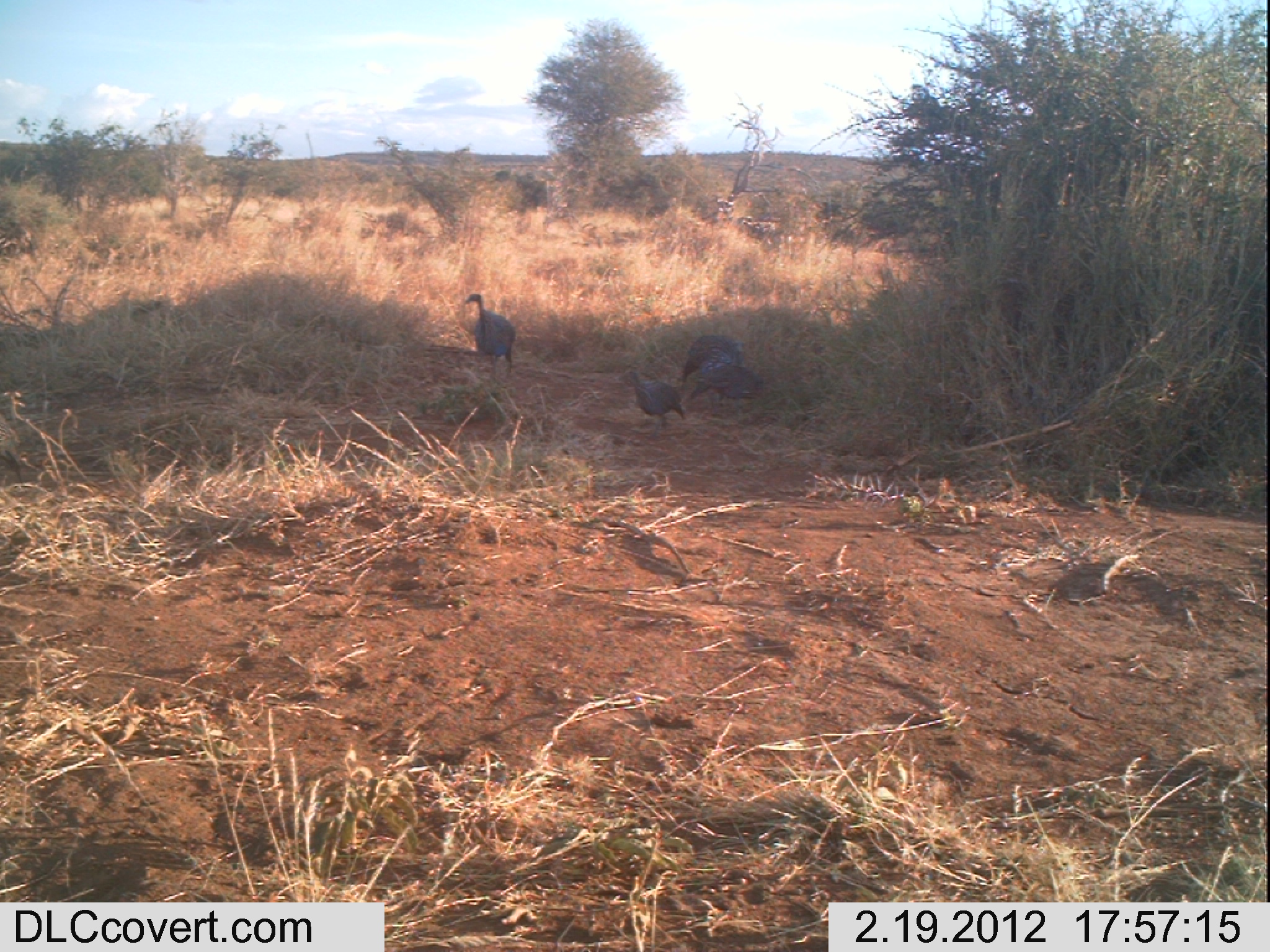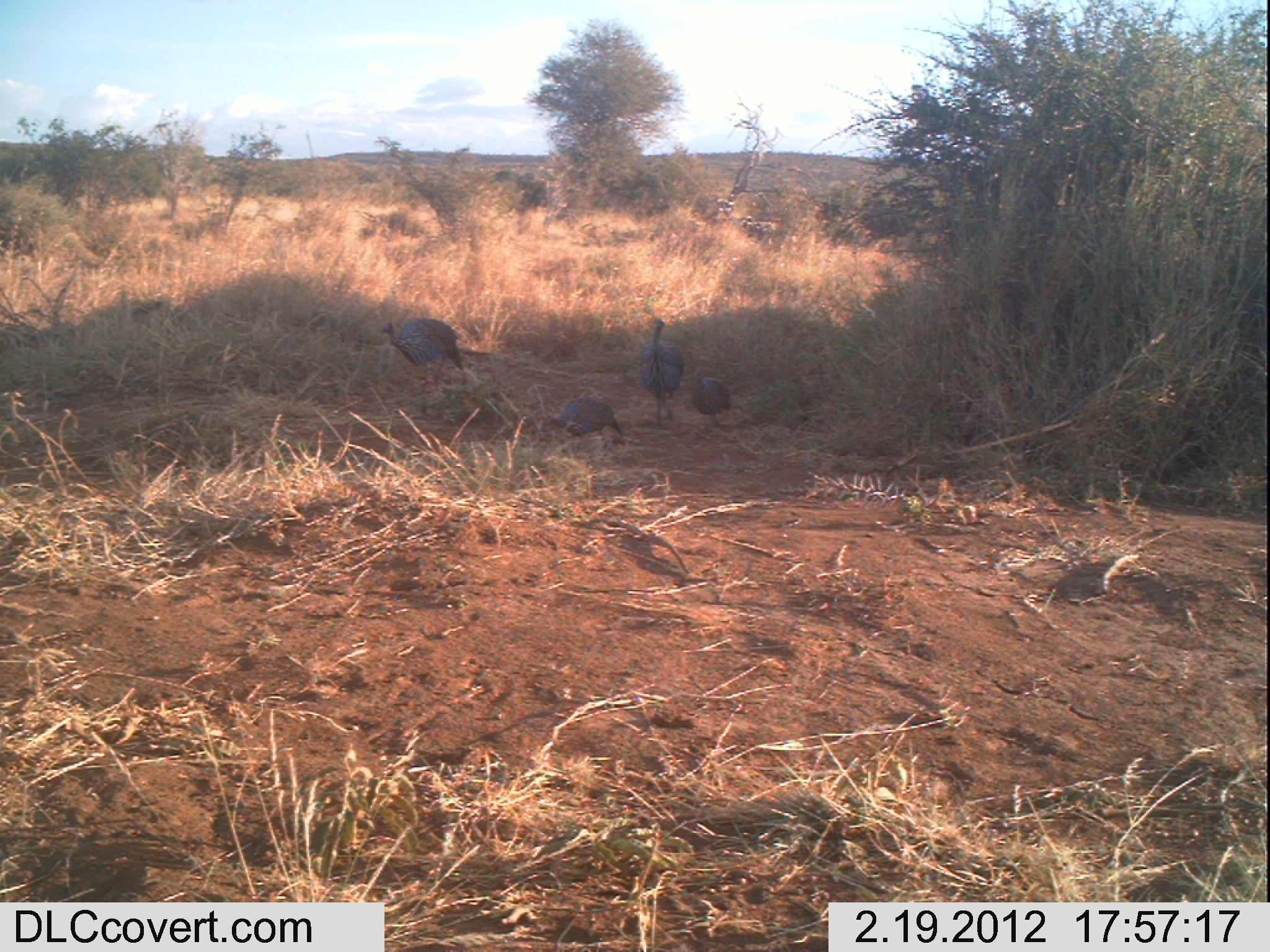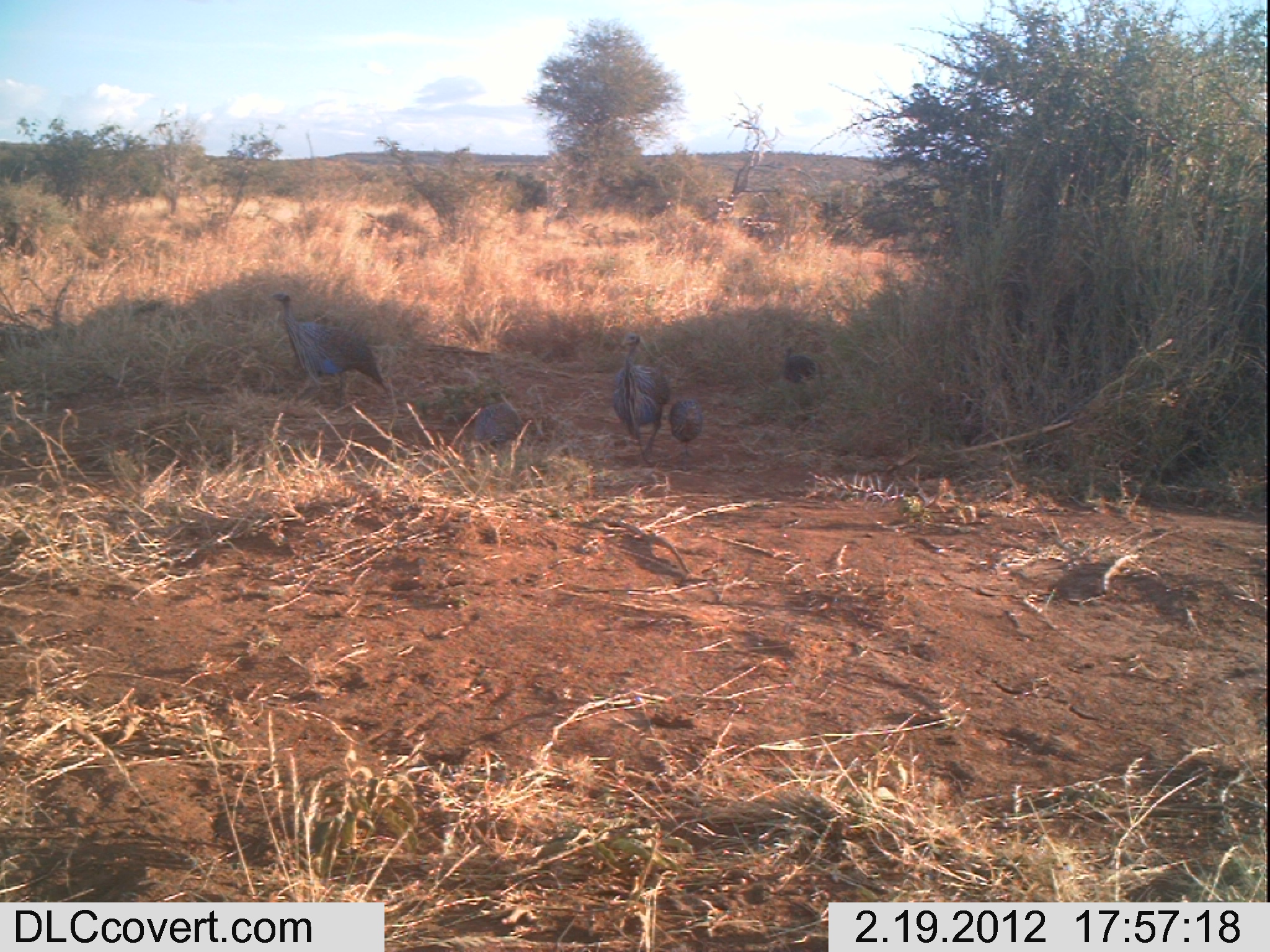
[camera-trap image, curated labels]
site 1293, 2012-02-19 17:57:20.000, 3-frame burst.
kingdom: Animalia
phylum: Chordata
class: Aves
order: Galliformes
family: Numididae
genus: Acryllium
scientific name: Acryllium vulturinum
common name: vulturine guineafowl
Acryllium vulturinum (vulturine guineafowl), count 4.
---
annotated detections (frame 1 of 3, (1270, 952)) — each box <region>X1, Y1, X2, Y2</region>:
acryllium vulturinum: <region>616, 367, 685, 444</region>; <region>462, 292, 517, 378</region>; <region>686, 364, 765, 423</region>; <region>676, 334, 746, 384</region>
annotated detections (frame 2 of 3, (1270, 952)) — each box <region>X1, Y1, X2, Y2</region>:
acryllium vulturinum: <region>375, 317, 464, 393</region>; <region>525, 397, 623, 458</region>; <region>639, 317, 684, 428</region>; <region>691, 365, 731, 440</region>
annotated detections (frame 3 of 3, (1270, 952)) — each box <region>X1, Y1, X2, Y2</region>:
acryllium vulturinum: <region>265, 289, 392, 413</region>; <region>611, 332, 671, 468</region>; <region>472, 380, 522, 469</region>; <region>668, 397, 704, 471</region>; <region>781, 347, 817, 384</region>